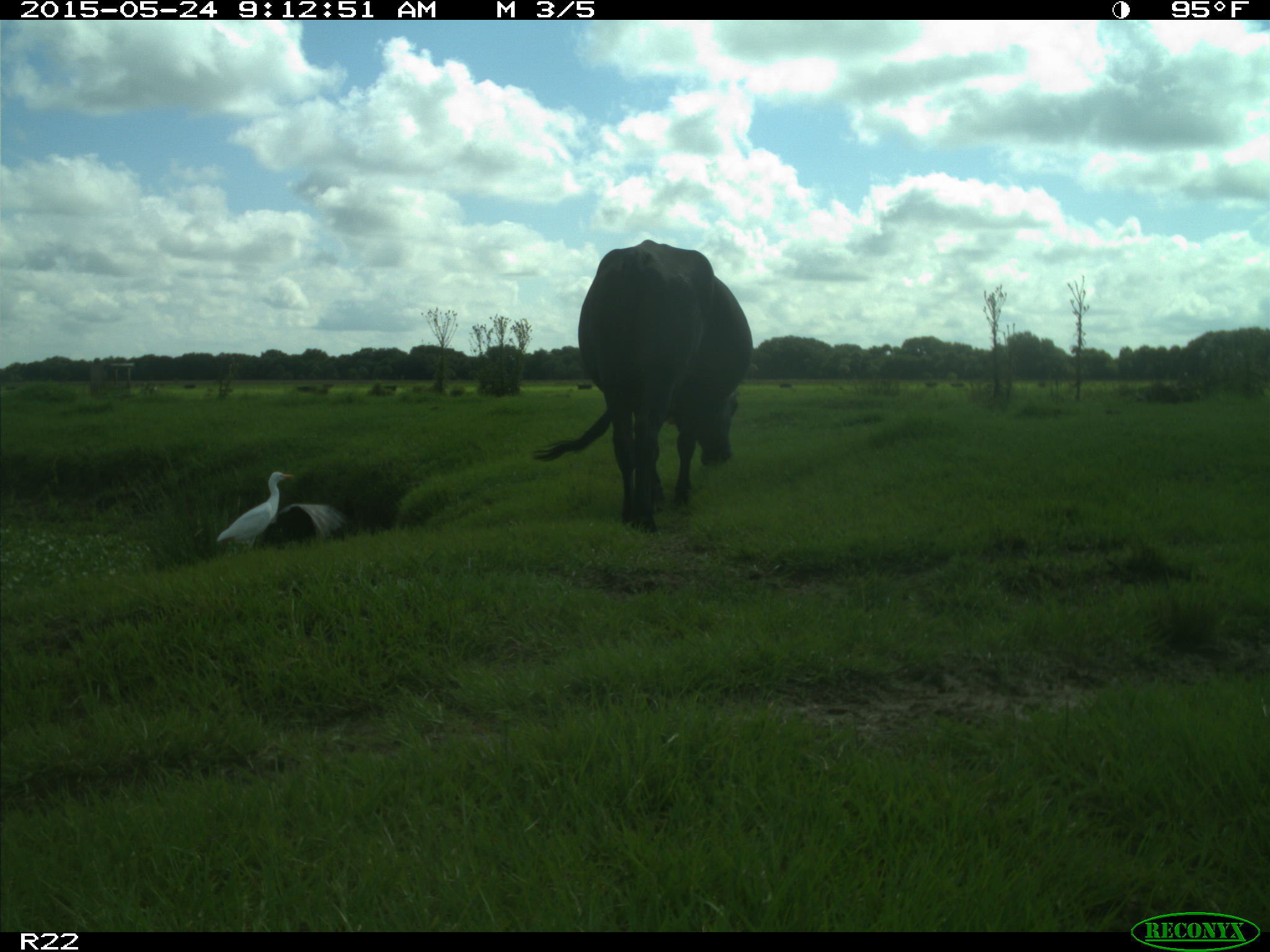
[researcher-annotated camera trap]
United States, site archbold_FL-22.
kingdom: Animalia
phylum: Chordata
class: Mammalia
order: Artiodactyla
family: Bovidae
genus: Bos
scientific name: Bos taurus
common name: domestic cow